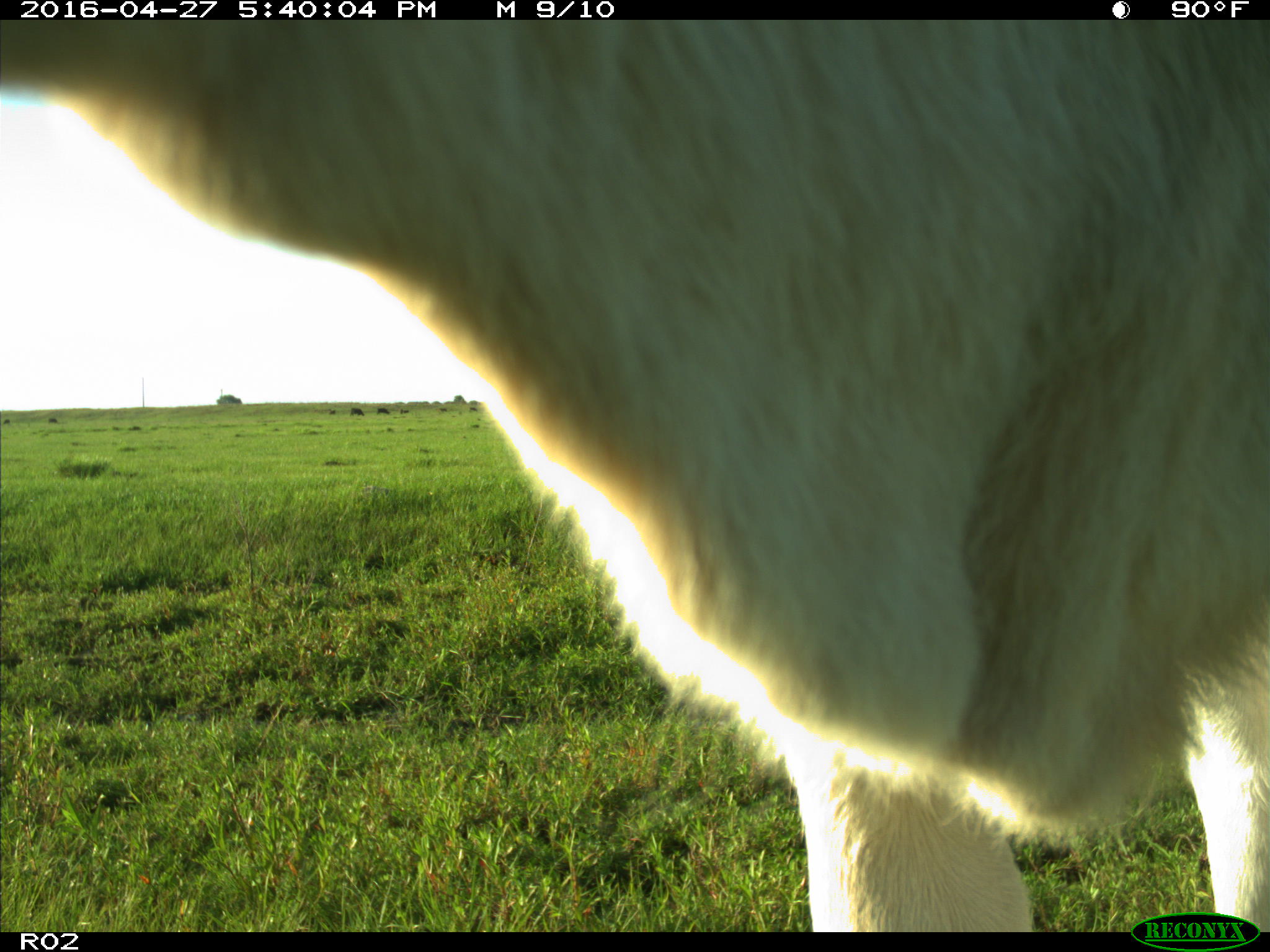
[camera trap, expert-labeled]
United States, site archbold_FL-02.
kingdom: Animalia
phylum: Chordata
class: Mammalia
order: Artiodactyla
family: Bovidae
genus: Bos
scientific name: Bos taurus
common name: domestic cow